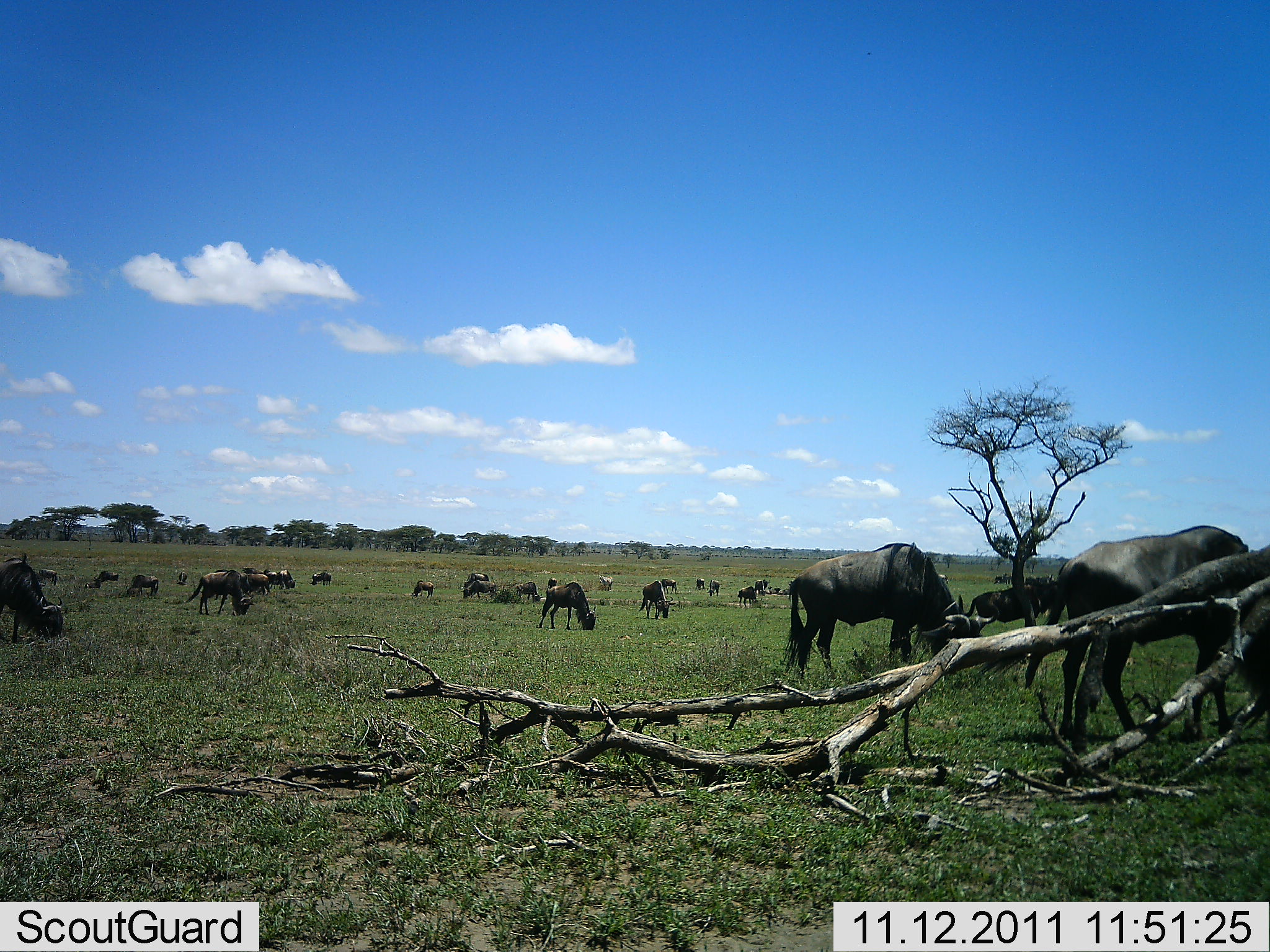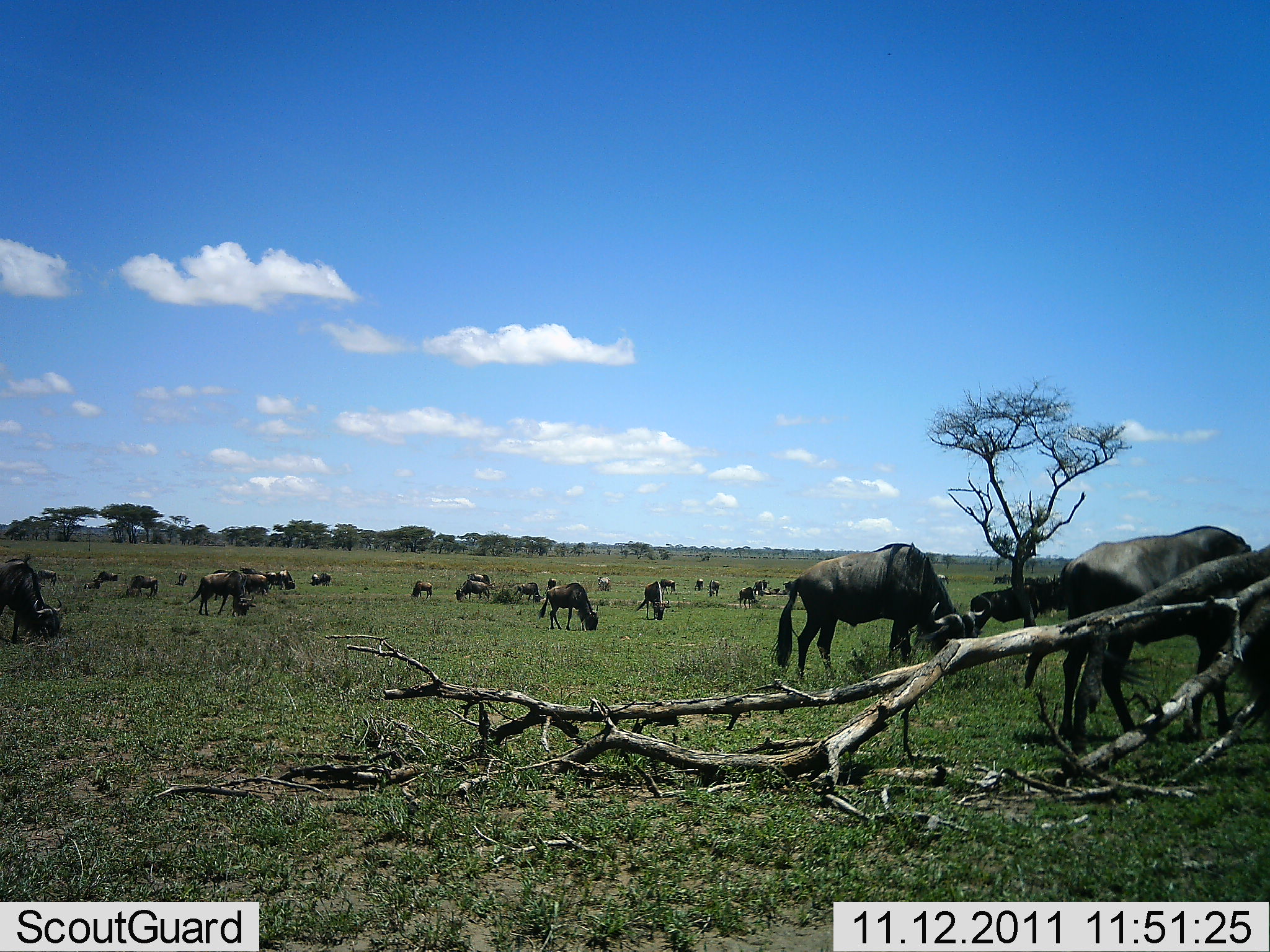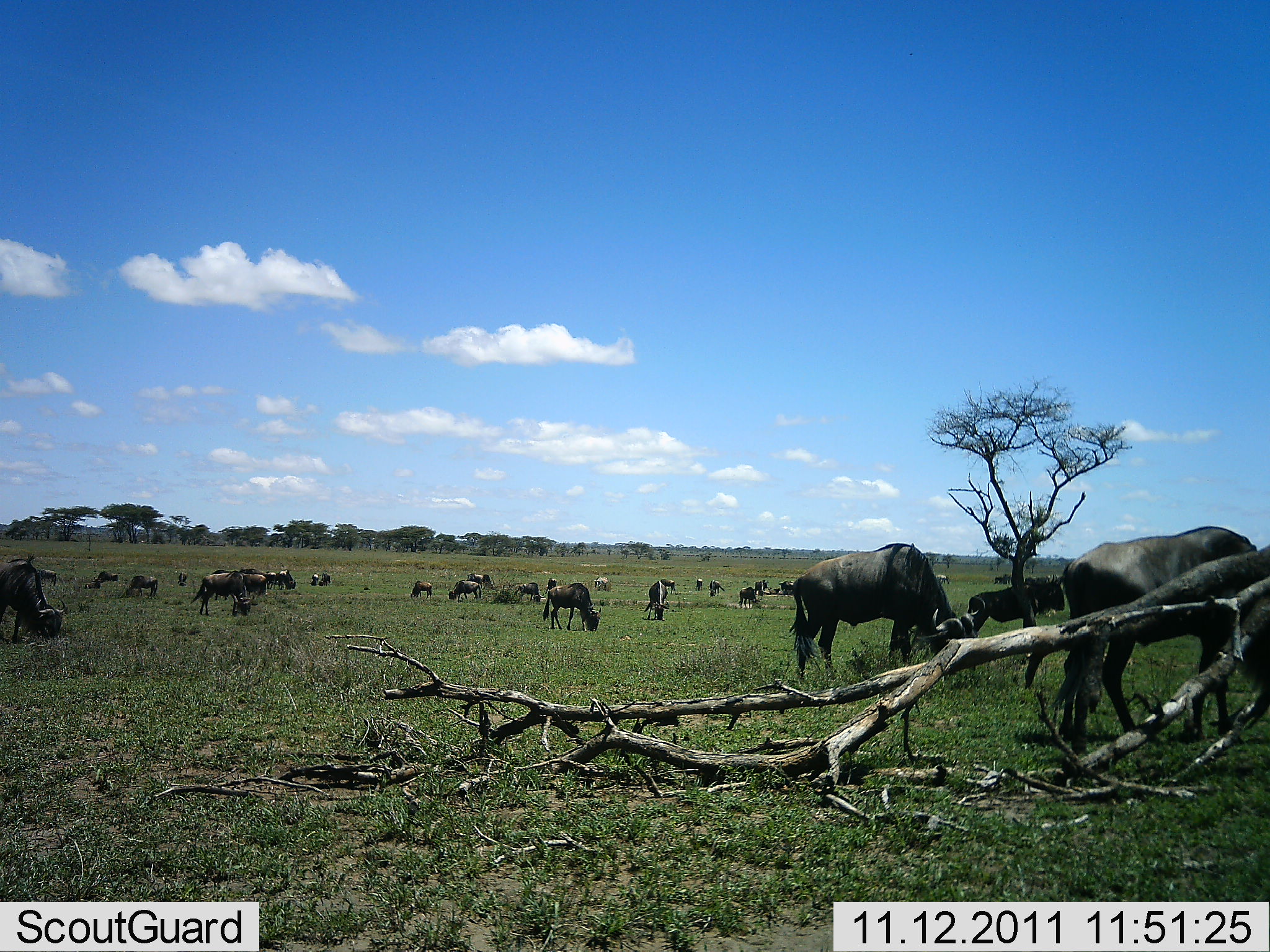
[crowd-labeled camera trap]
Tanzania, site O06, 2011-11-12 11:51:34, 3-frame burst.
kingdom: Animalia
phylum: Chordata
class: Mammalia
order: Artiodactyla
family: Bovidae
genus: Connochaetes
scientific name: Connochaetes taurinus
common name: blue wildebeest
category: wildebeest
Wildebeest (blue wildebeest) (Connochaetes taurinus), count 11-50. Behavior (volunteer vote fractions): standing 55%, resting 9%, moving 9%, interacting 0%. Young present (vote fraction): 0%. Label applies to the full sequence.